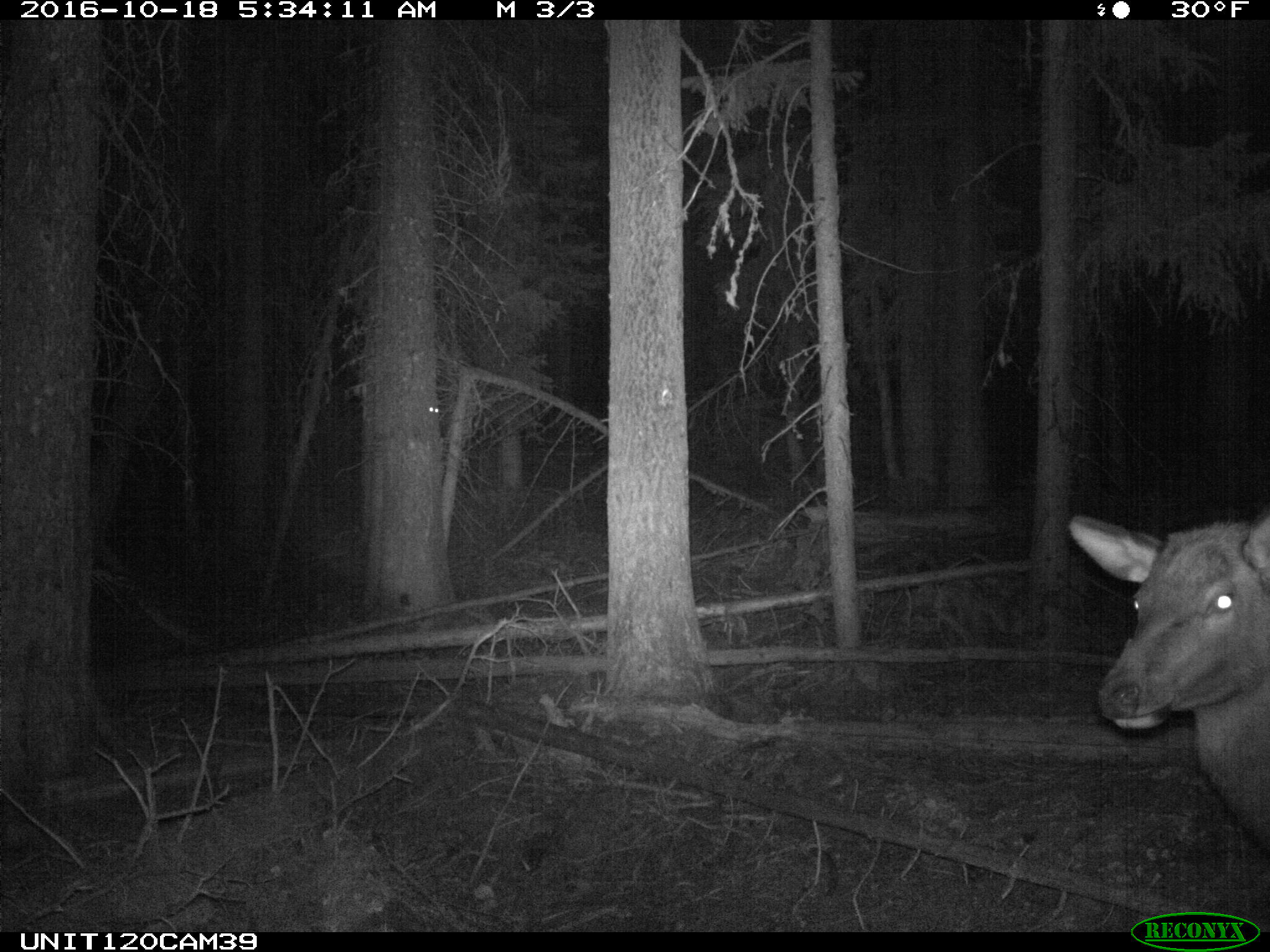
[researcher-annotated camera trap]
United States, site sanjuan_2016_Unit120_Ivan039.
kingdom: Animalia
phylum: Chordata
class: Mammalia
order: Artiodactyla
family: Cervidae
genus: Cervus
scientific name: Cervus elaphus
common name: red deer